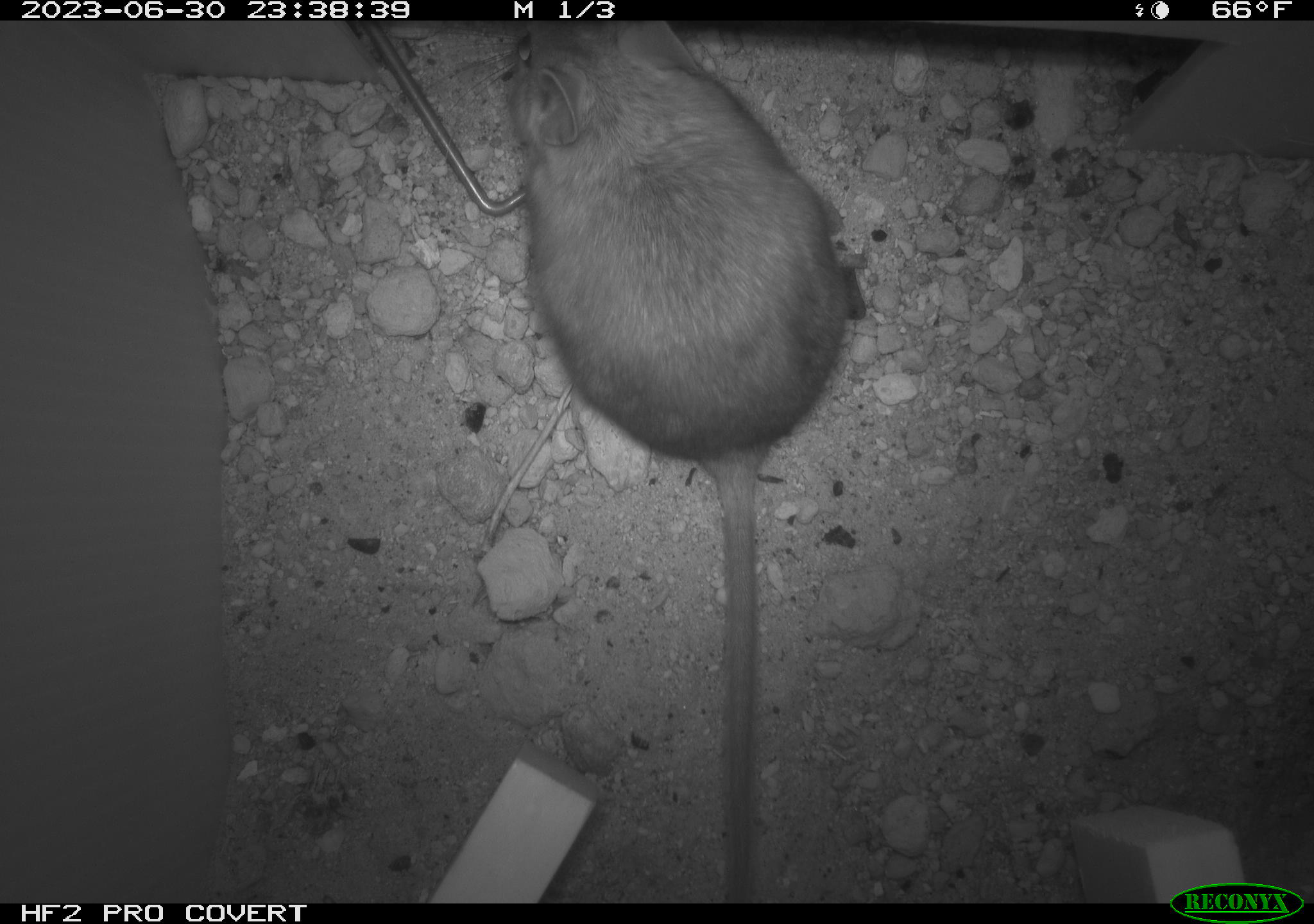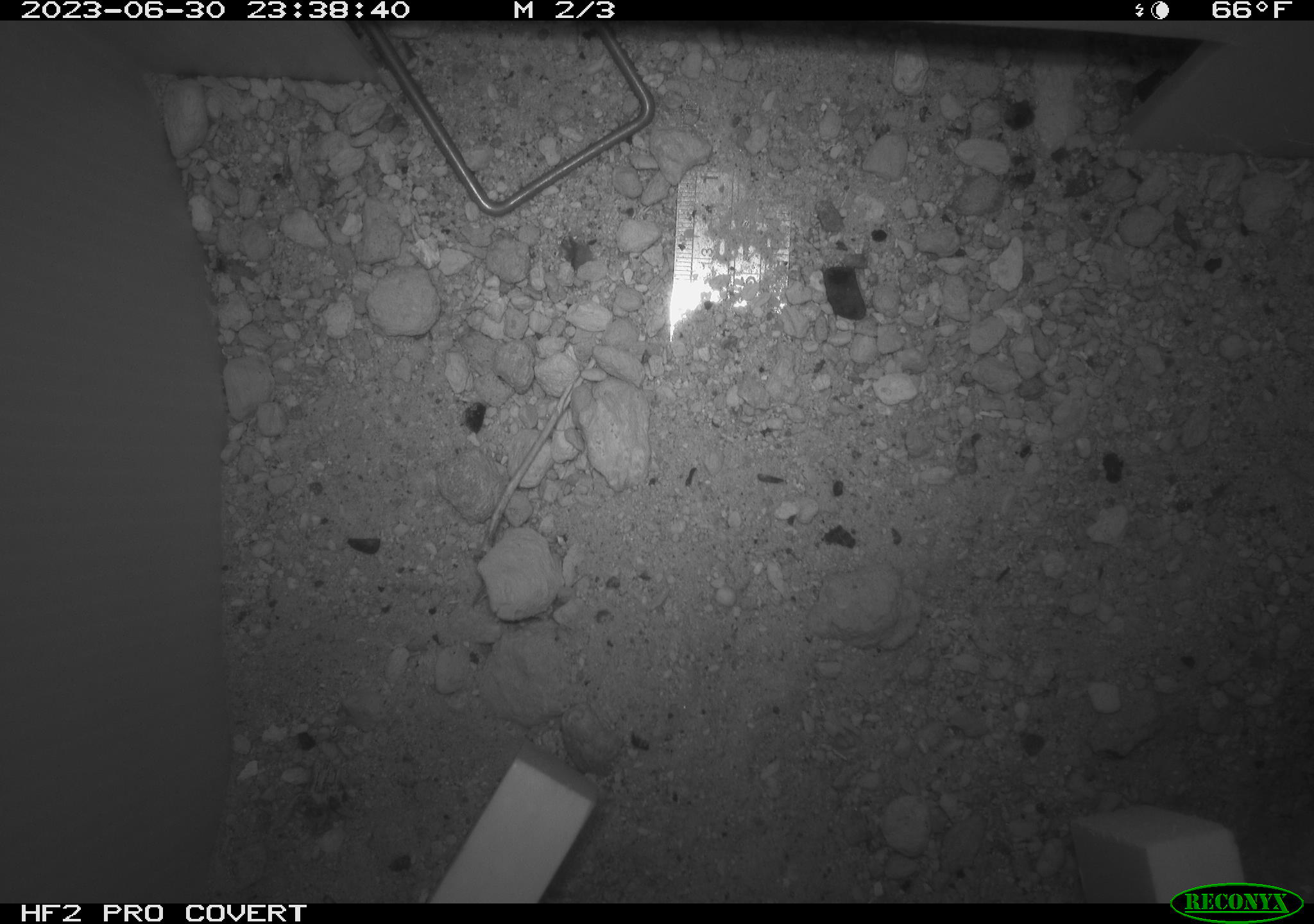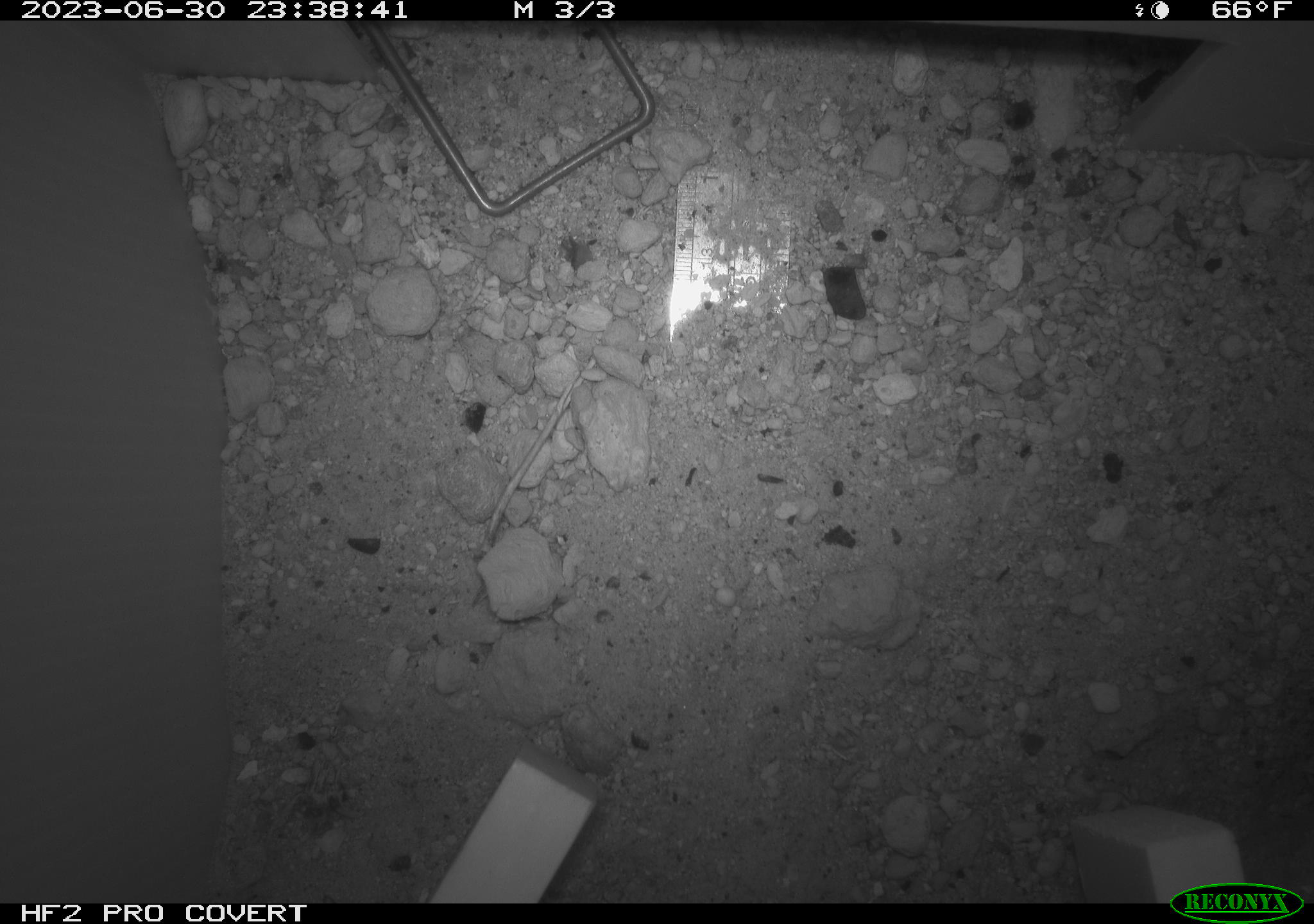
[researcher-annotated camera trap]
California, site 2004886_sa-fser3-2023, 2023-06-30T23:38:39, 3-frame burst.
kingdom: Animalia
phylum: Chordata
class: Mammalia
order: Rodentia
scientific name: Rodentia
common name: mouse species